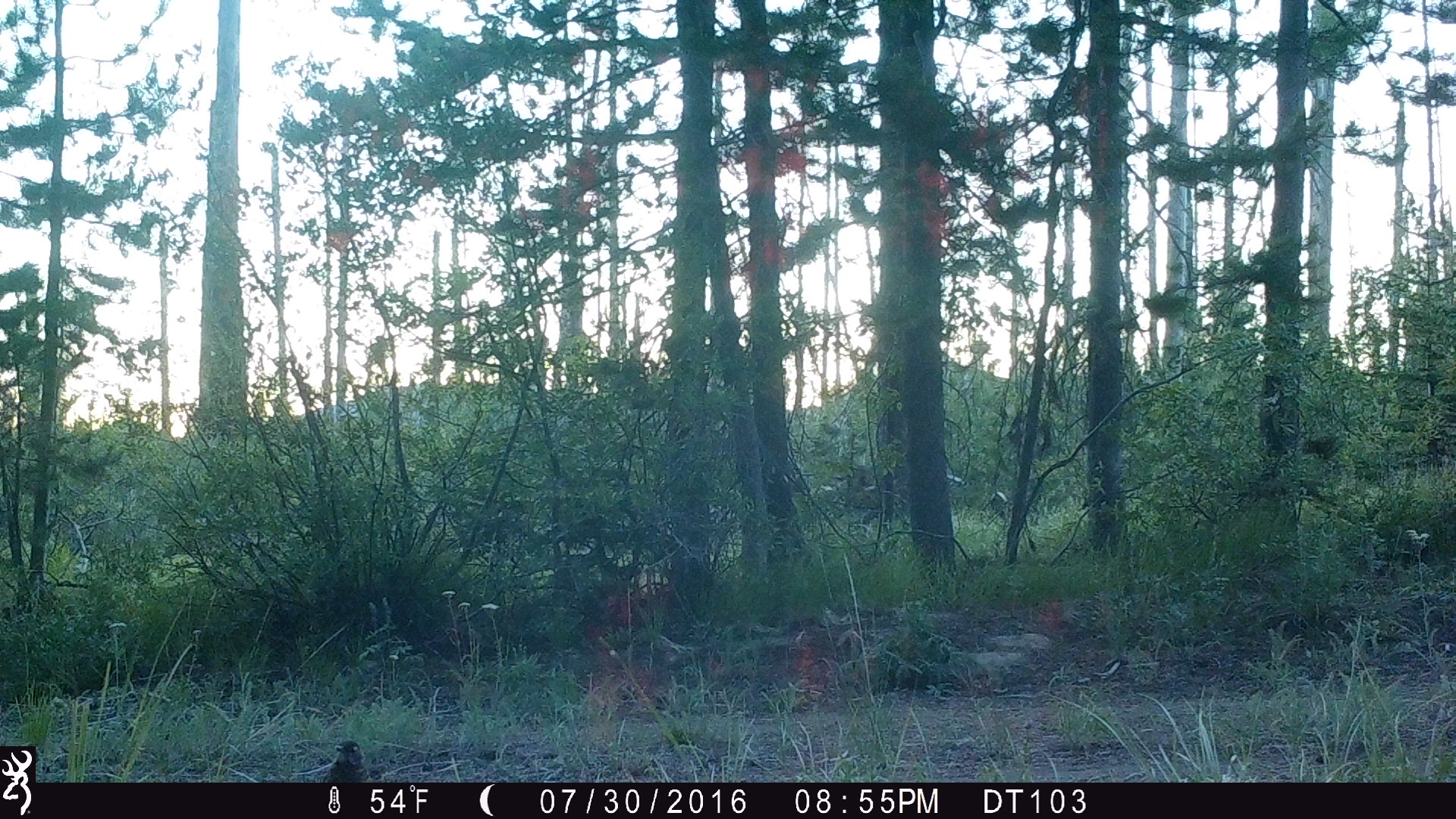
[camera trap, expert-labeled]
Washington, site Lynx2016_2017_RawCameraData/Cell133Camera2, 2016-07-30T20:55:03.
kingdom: Animalia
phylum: Chordata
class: Aves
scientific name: Aves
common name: birds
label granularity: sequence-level